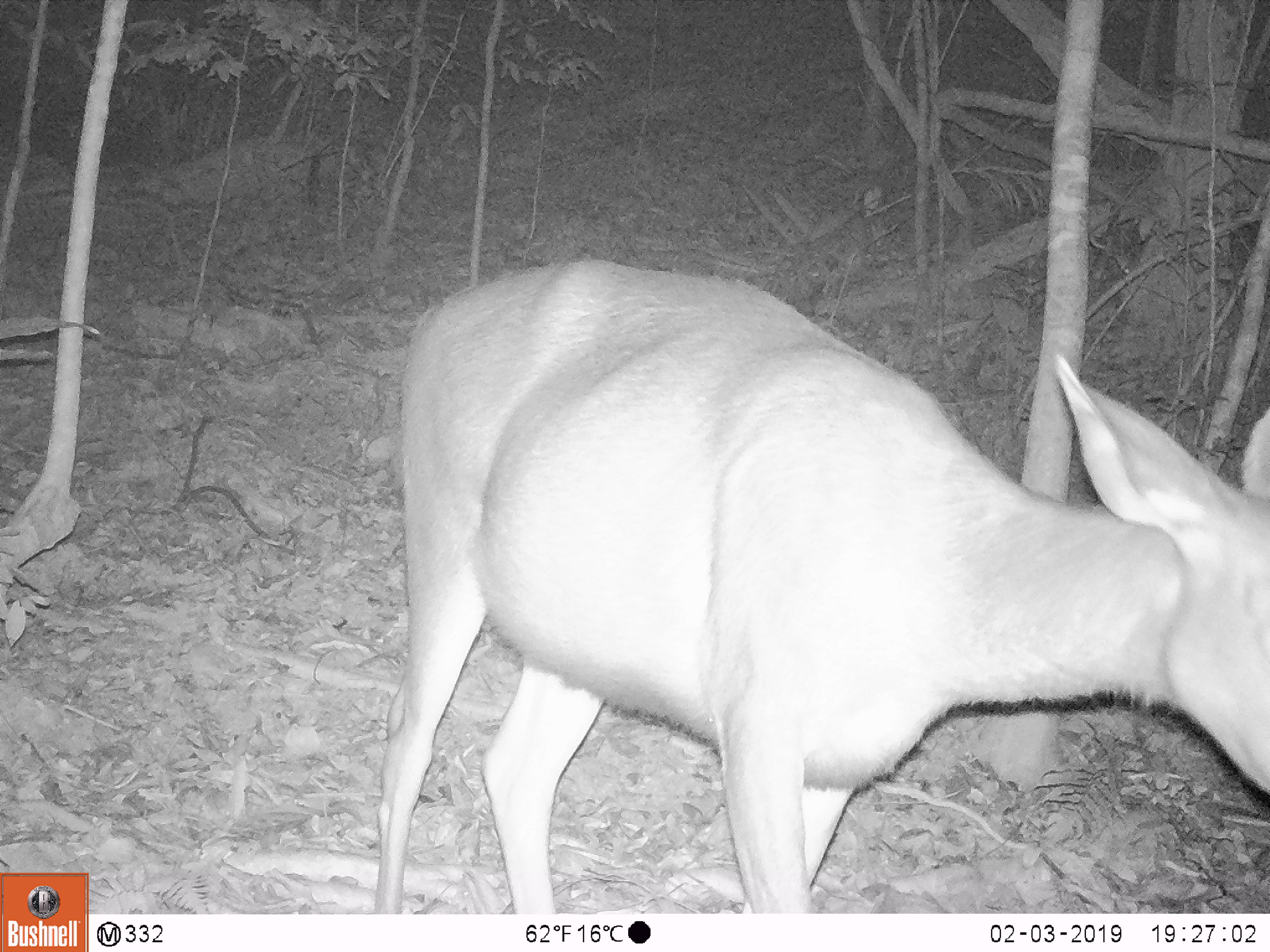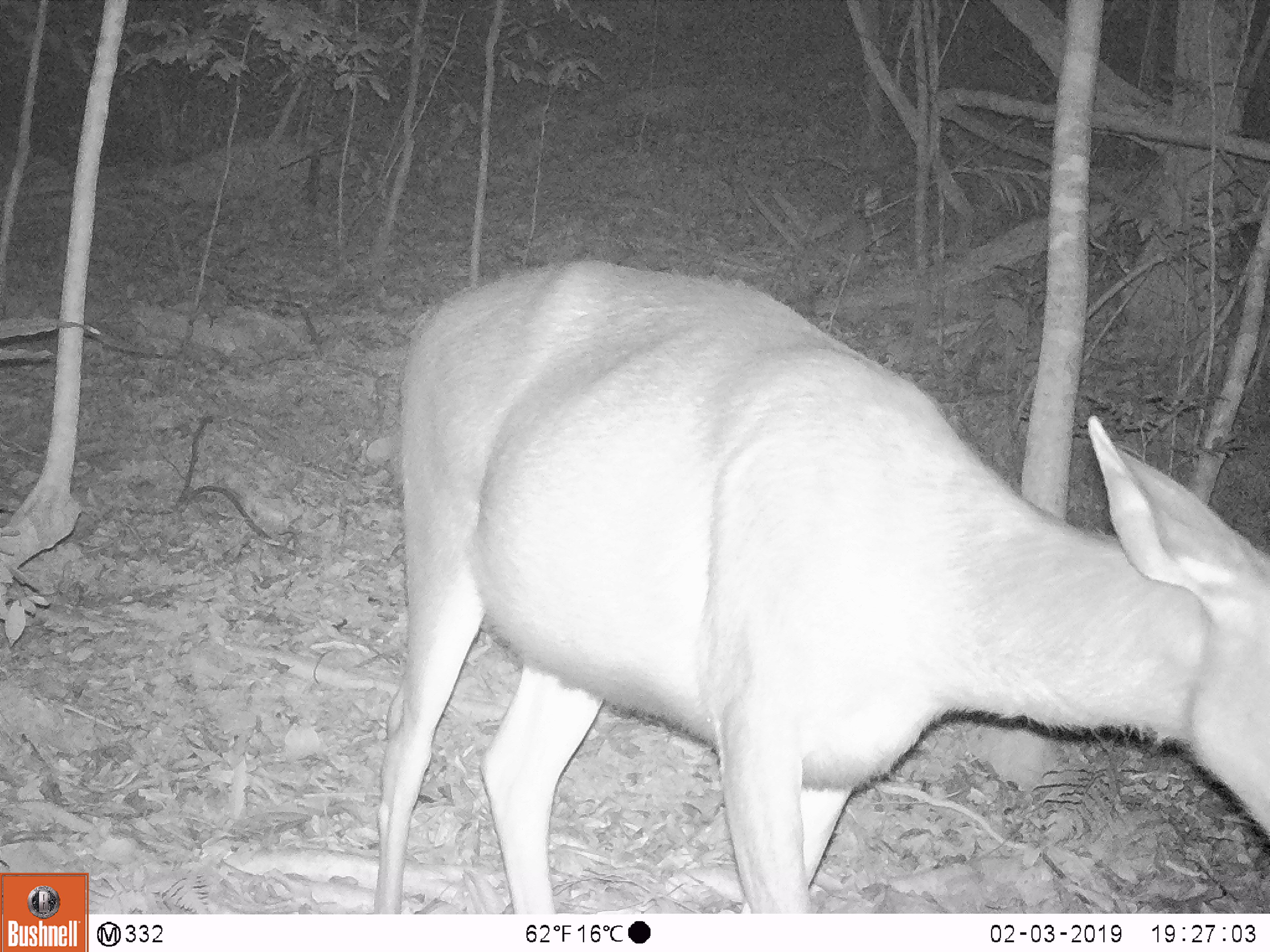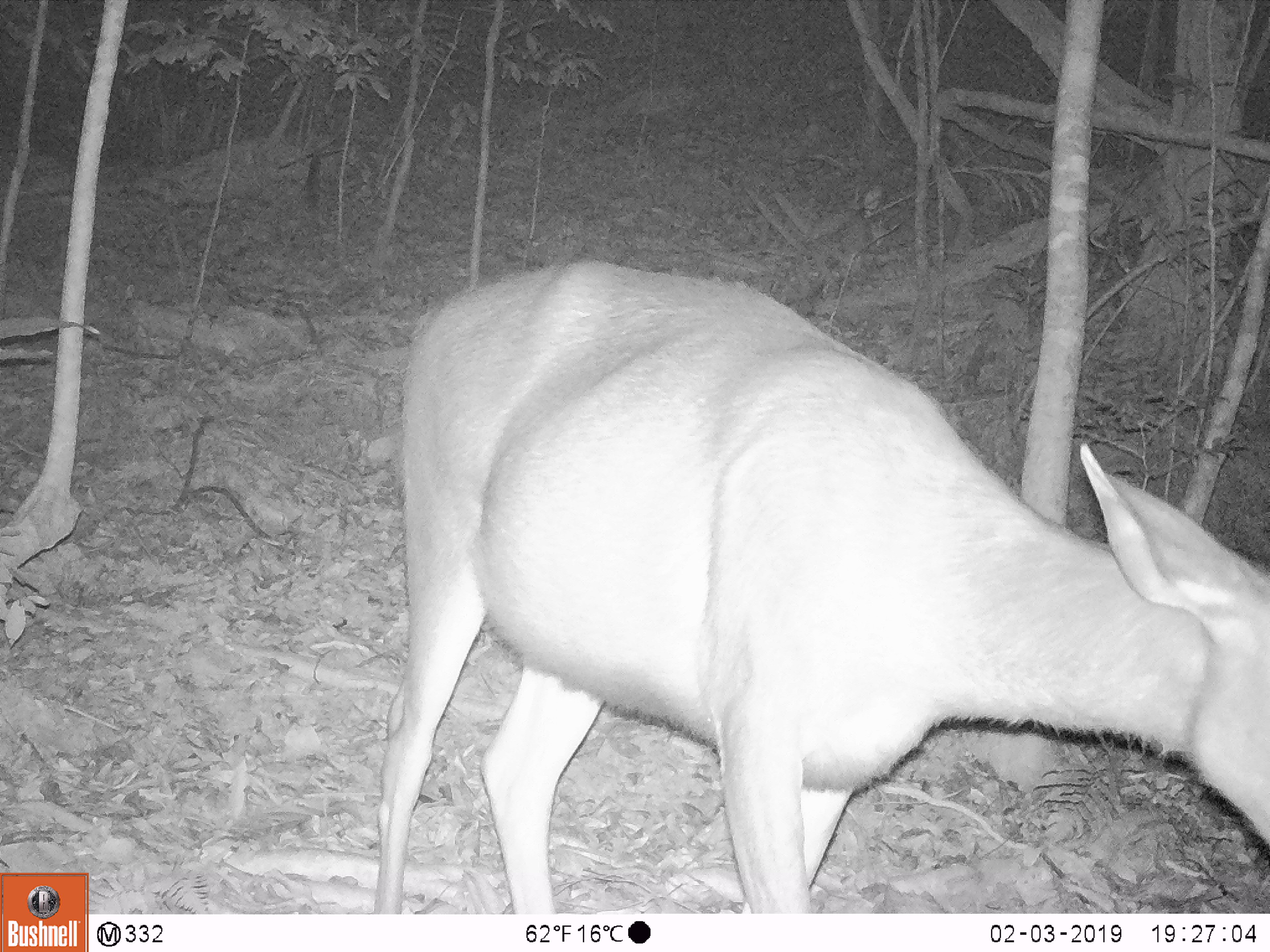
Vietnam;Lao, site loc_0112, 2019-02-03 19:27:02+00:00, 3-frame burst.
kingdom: Animalia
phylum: Chordata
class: Mammalia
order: Artiodactyla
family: Cervidae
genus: Rusa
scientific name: Rusa unicolor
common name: sambar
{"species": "sambar (Rusa unicolor)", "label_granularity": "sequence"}